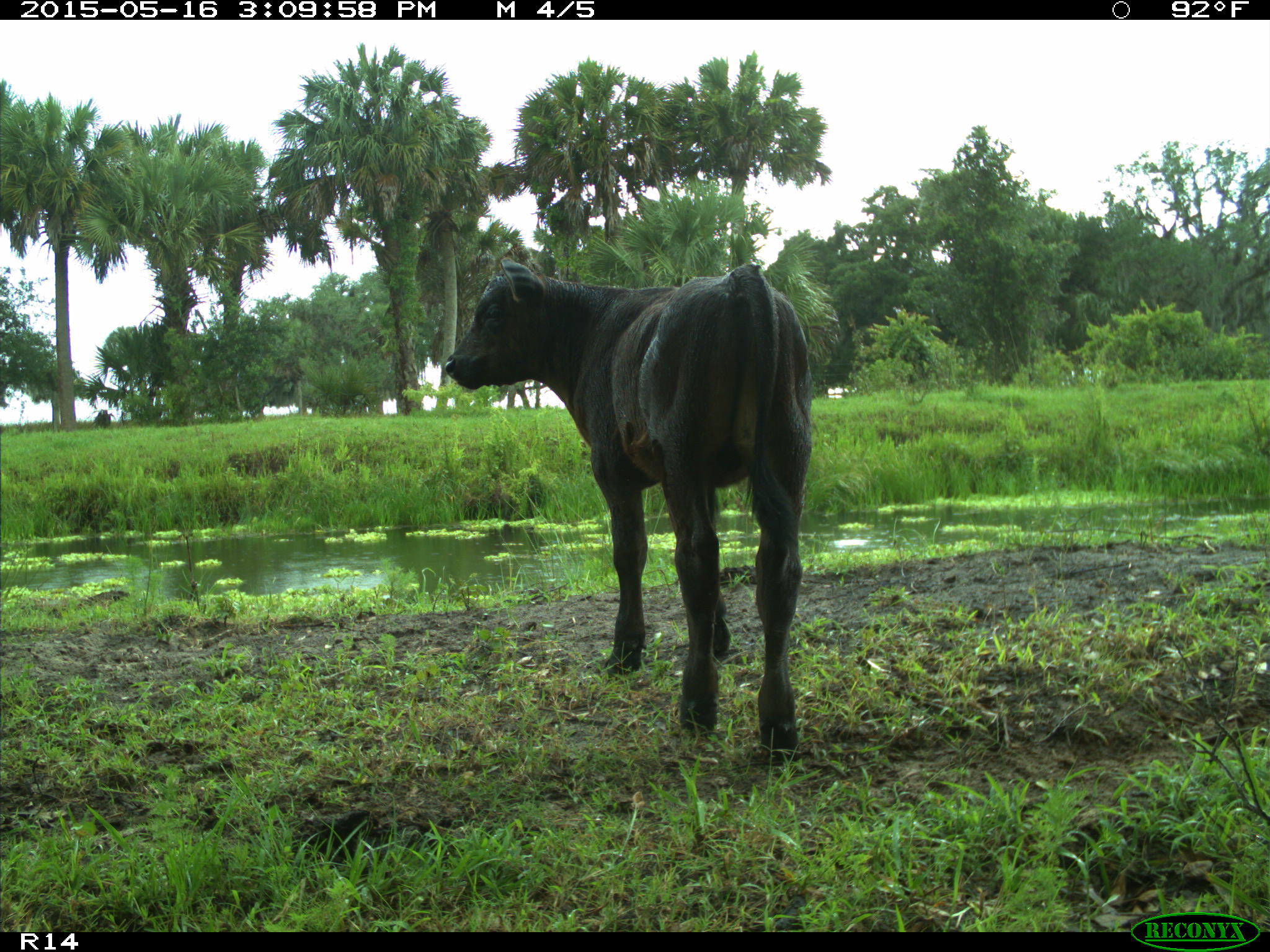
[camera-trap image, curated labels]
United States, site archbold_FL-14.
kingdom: Animalia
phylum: Chordata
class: Mammalia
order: Artiodactyla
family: Bovidae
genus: Bos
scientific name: Bos taurus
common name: domestic cow